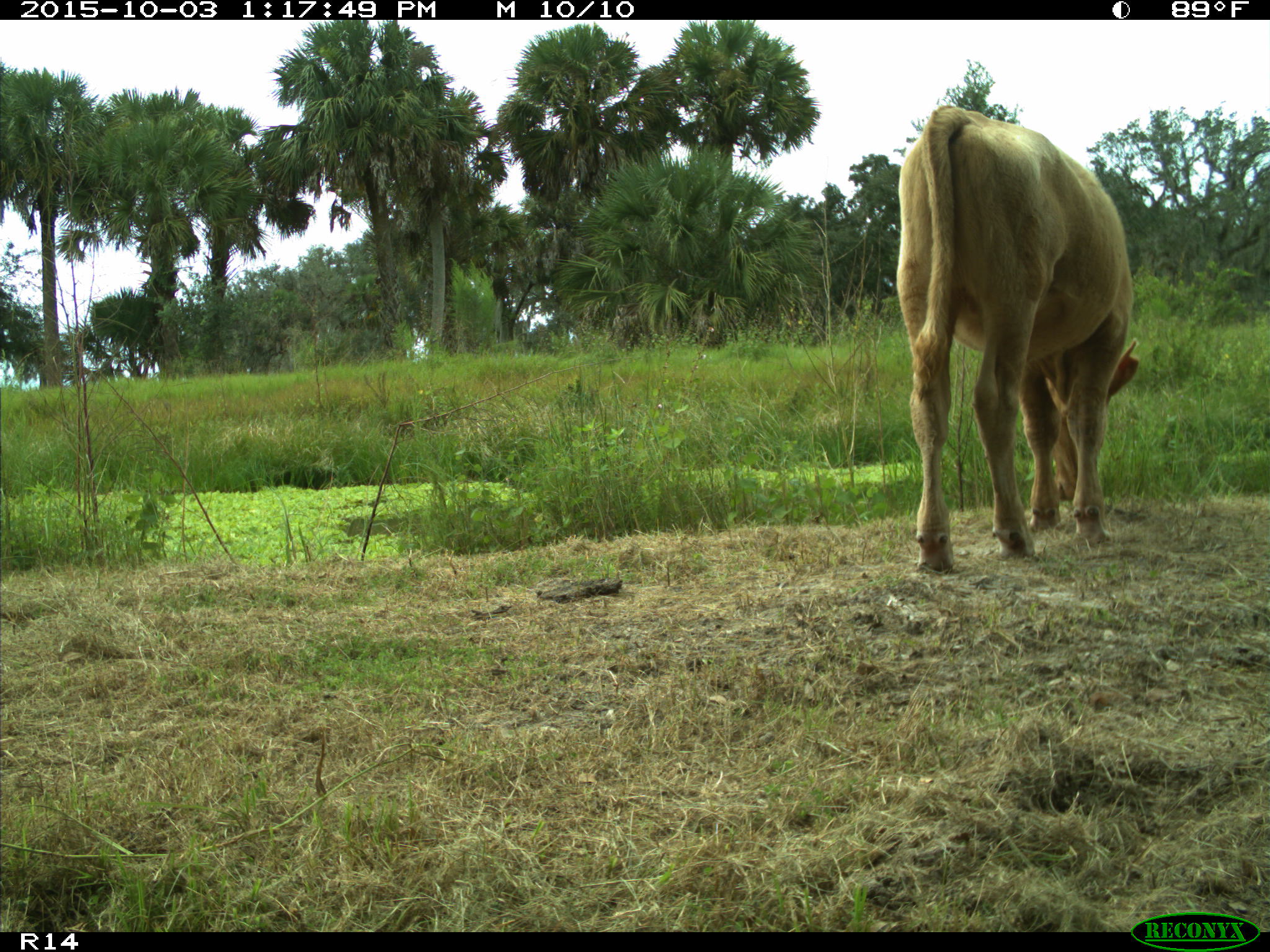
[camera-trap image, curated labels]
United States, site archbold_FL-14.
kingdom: Animalia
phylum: Chordata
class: Mammalia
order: Artiodactyla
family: Bovidae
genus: Bos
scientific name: Bos taurus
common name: domestic cow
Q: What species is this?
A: Bos taurus (domestic cow).